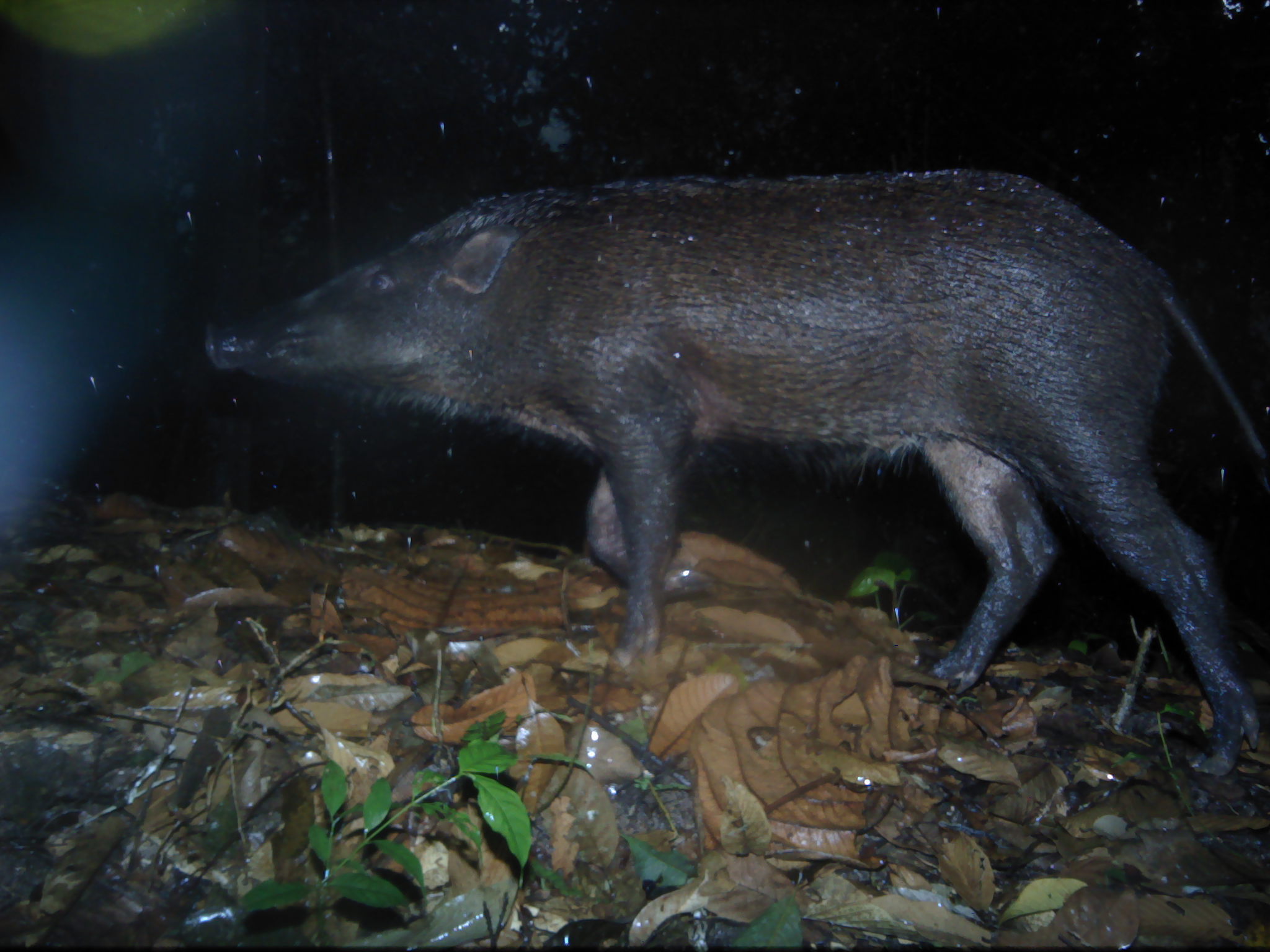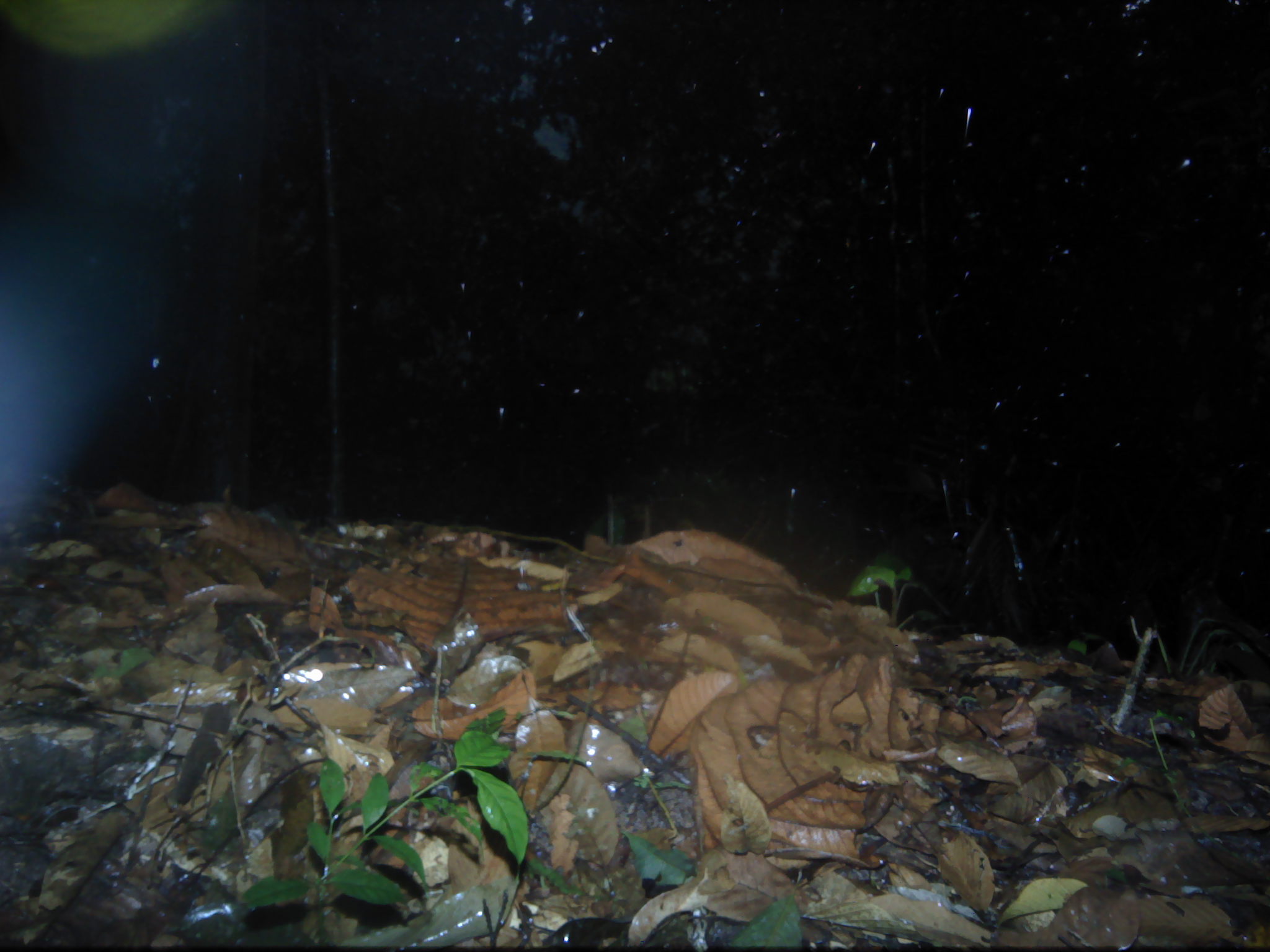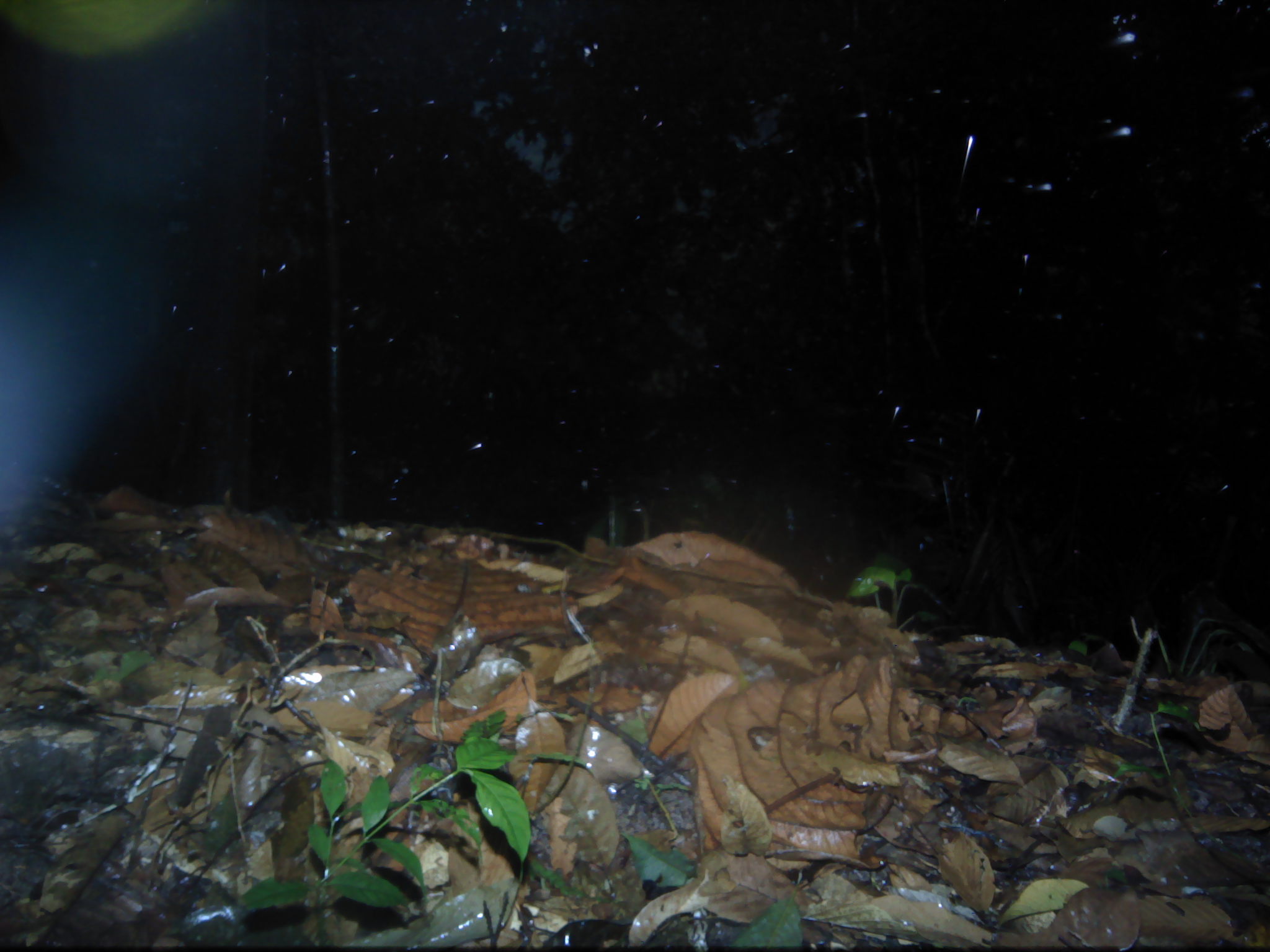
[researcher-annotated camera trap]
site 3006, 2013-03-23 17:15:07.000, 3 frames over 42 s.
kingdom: Animalia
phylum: Chordata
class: Mammalia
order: Artiodactyla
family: Suidae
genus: Sus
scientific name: Sus scrofa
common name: wild boar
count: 1